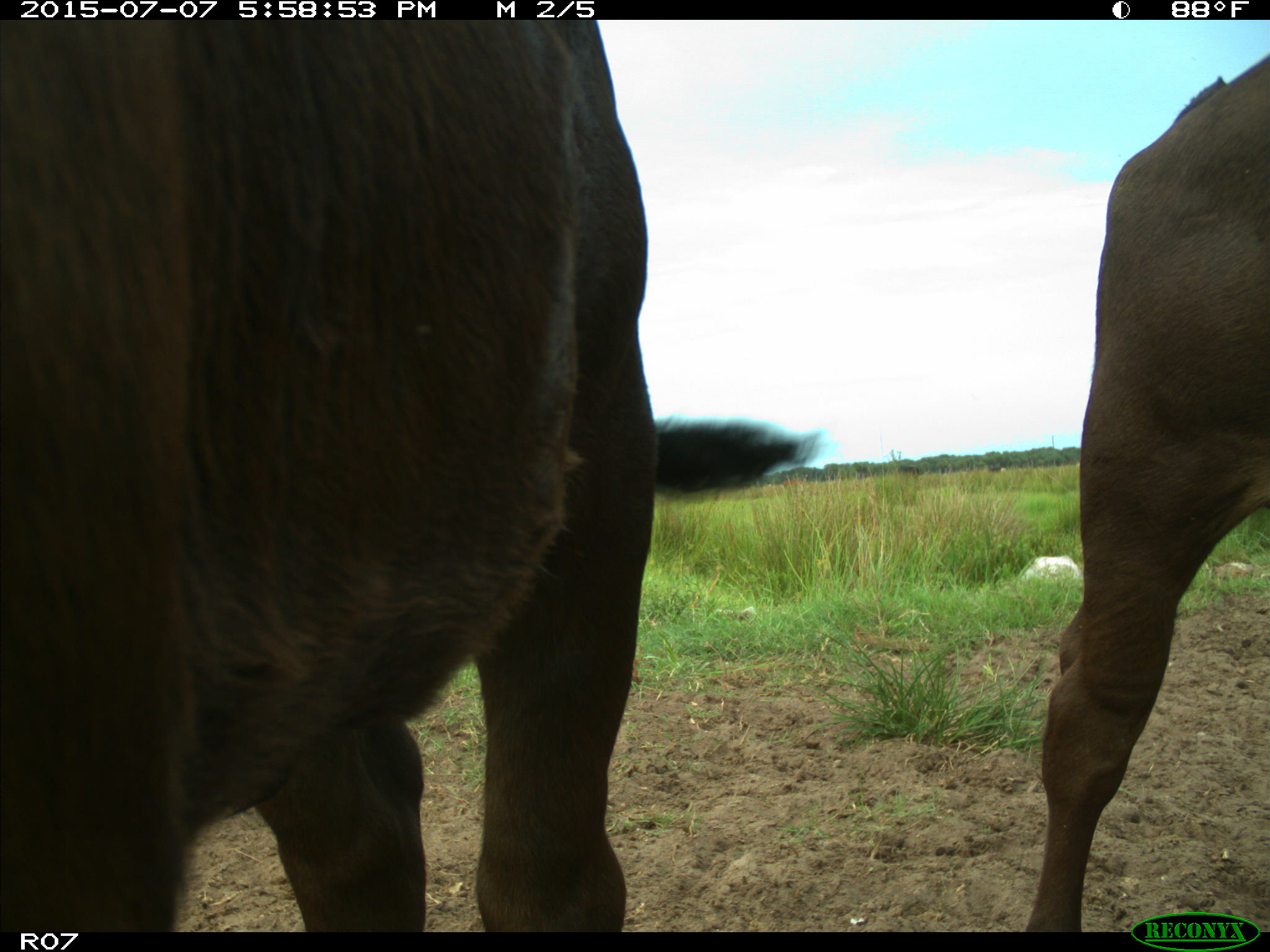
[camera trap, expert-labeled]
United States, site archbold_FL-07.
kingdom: Animalia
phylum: Chordata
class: Mammalia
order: Artiodactyla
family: Bovidae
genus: Bos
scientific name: Bos taurus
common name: domestic cow